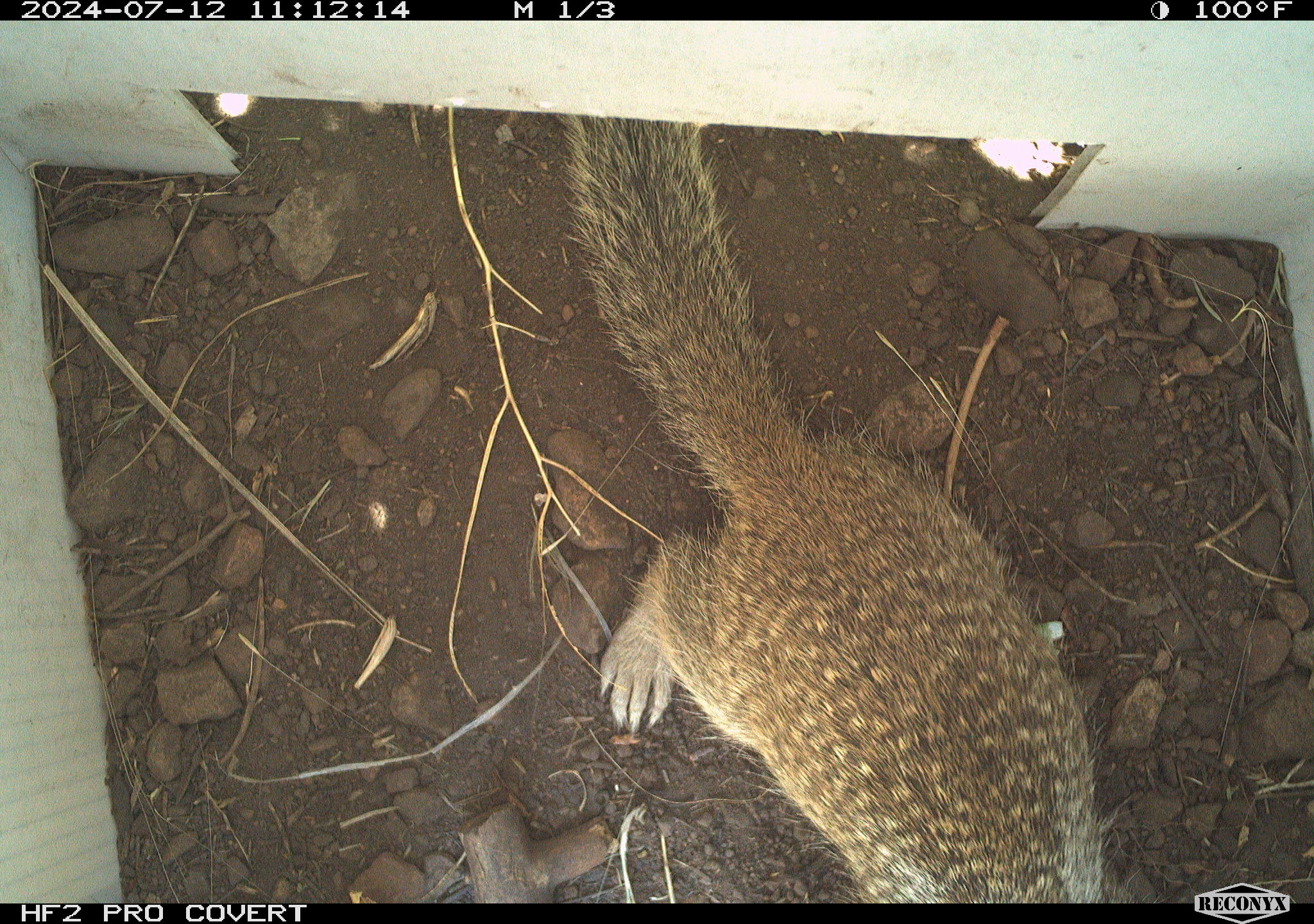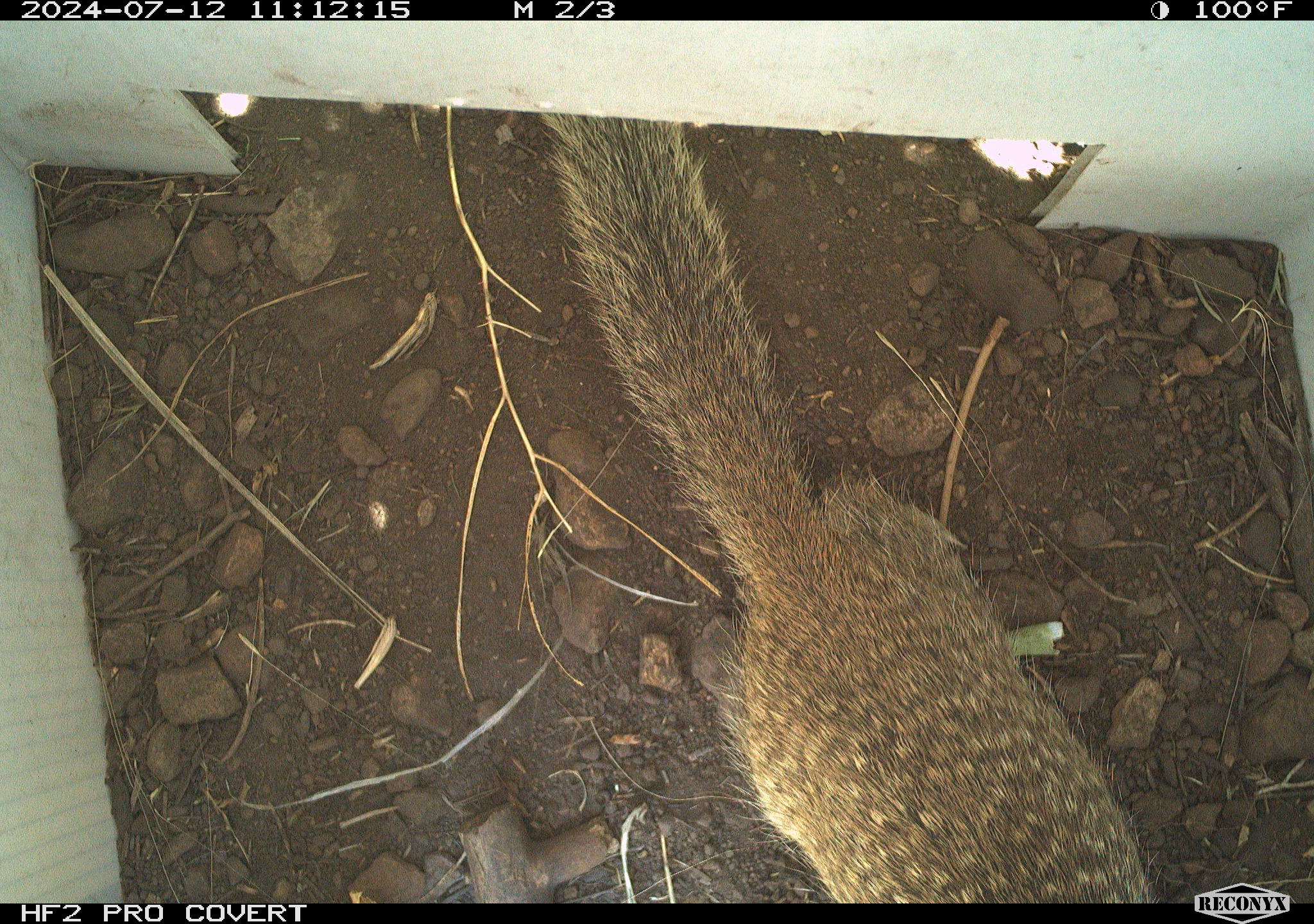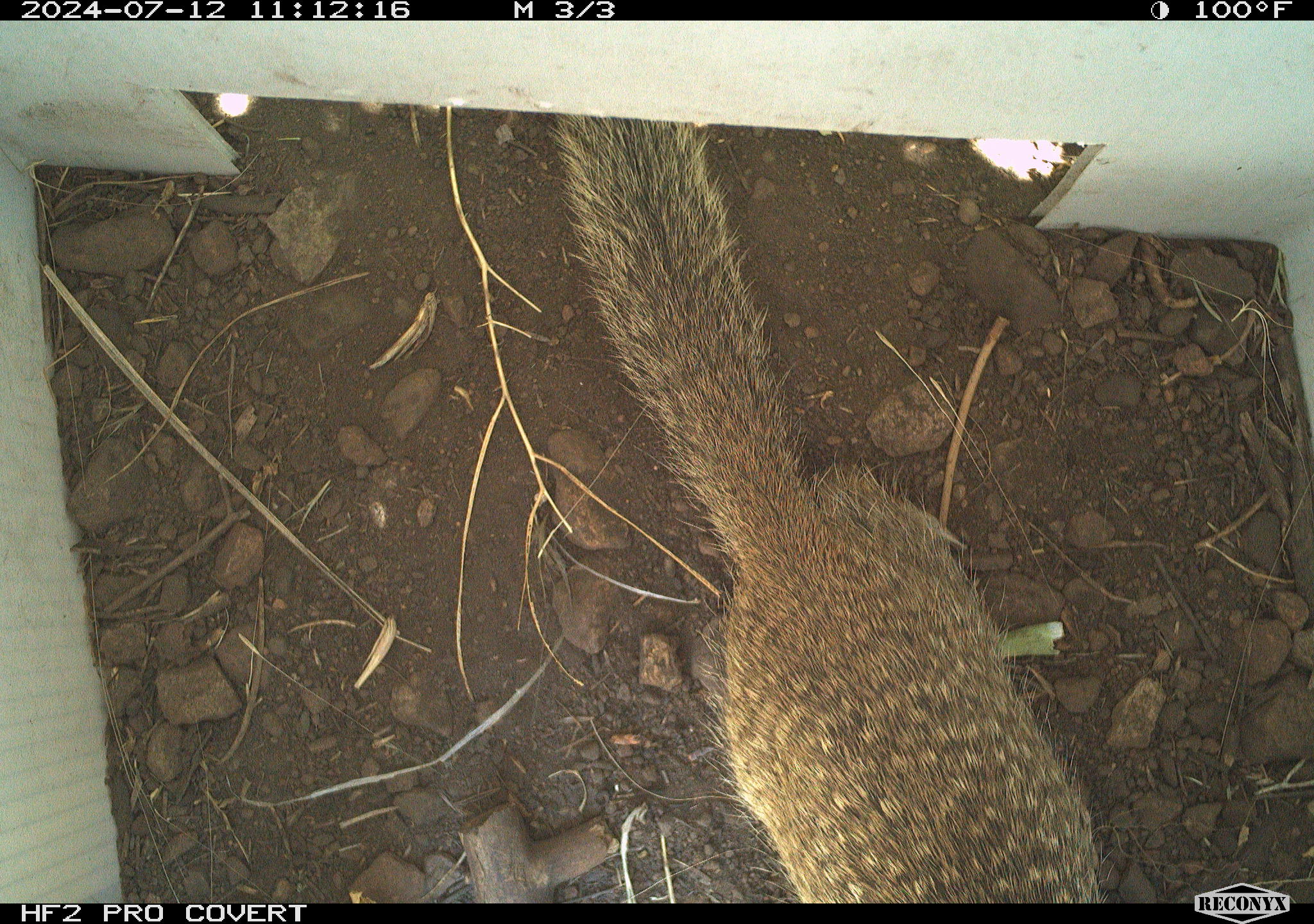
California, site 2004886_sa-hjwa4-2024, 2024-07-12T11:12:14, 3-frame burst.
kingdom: Animalia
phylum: Chordata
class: Mammalia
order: Rodentia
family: Sciuridae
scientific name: Sciuridae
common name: squirrels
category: sciuridae family